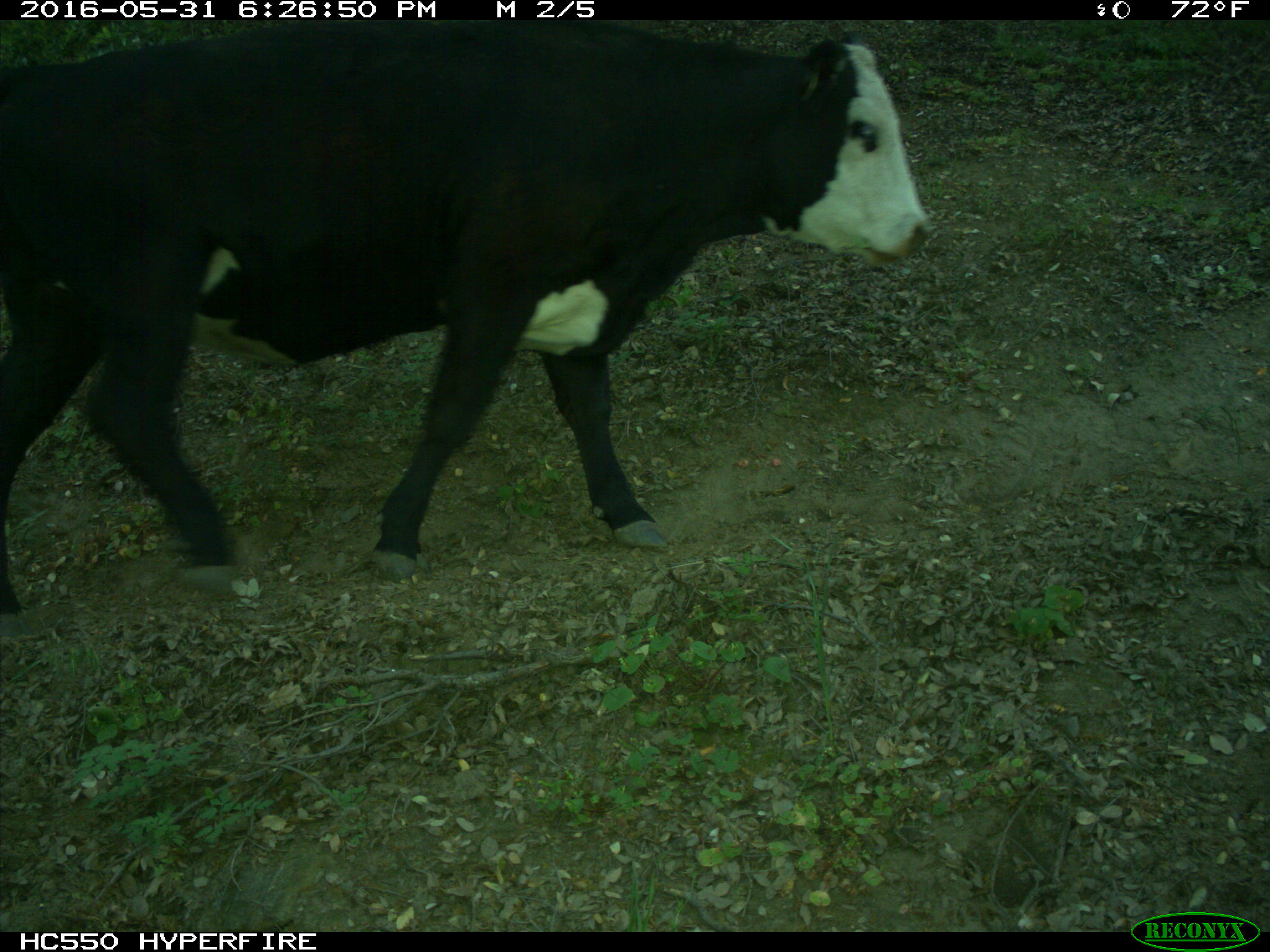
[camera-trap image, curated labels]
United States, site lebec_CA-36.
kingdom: Animalia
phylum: Chordata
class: Mammalia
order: Artiodactyla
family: Bovidae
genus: Bos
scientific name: Bos taurus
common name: domestic cow